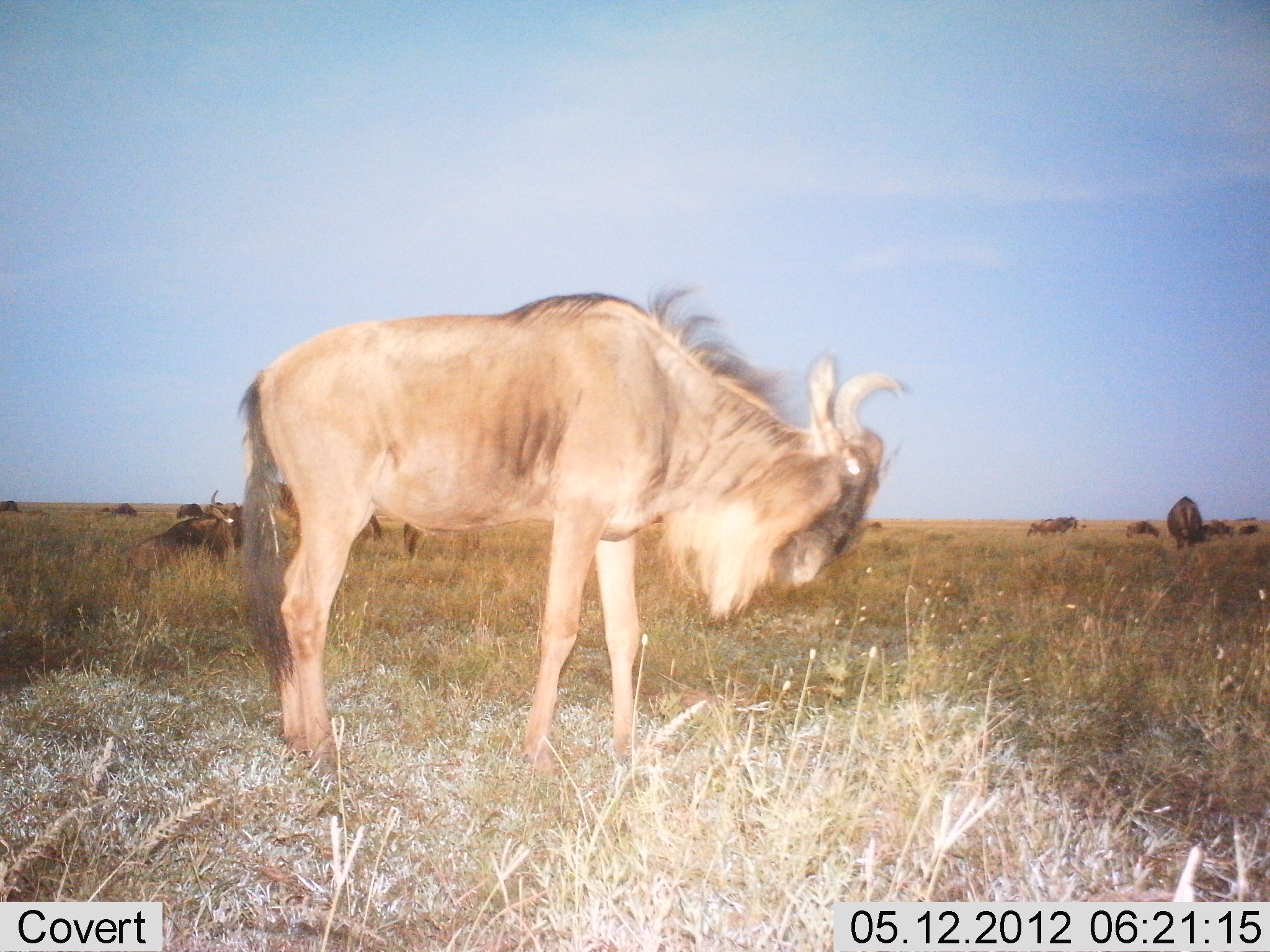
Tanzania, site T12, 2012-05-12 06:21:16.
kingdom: Animalia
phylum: Chordata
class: Mammalia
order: Artiodactyla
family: Bovidae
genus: Connochaetes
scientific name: Connochaetes taurinus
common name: blue wildebeest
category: wildebeest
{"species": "wildebeest (blue wildebeest) (Connochaetes taurinus)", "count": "11-50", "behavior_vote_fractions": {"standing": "100%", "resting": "60%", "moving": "10%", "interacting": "0%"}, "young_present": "0%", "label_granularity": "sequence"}